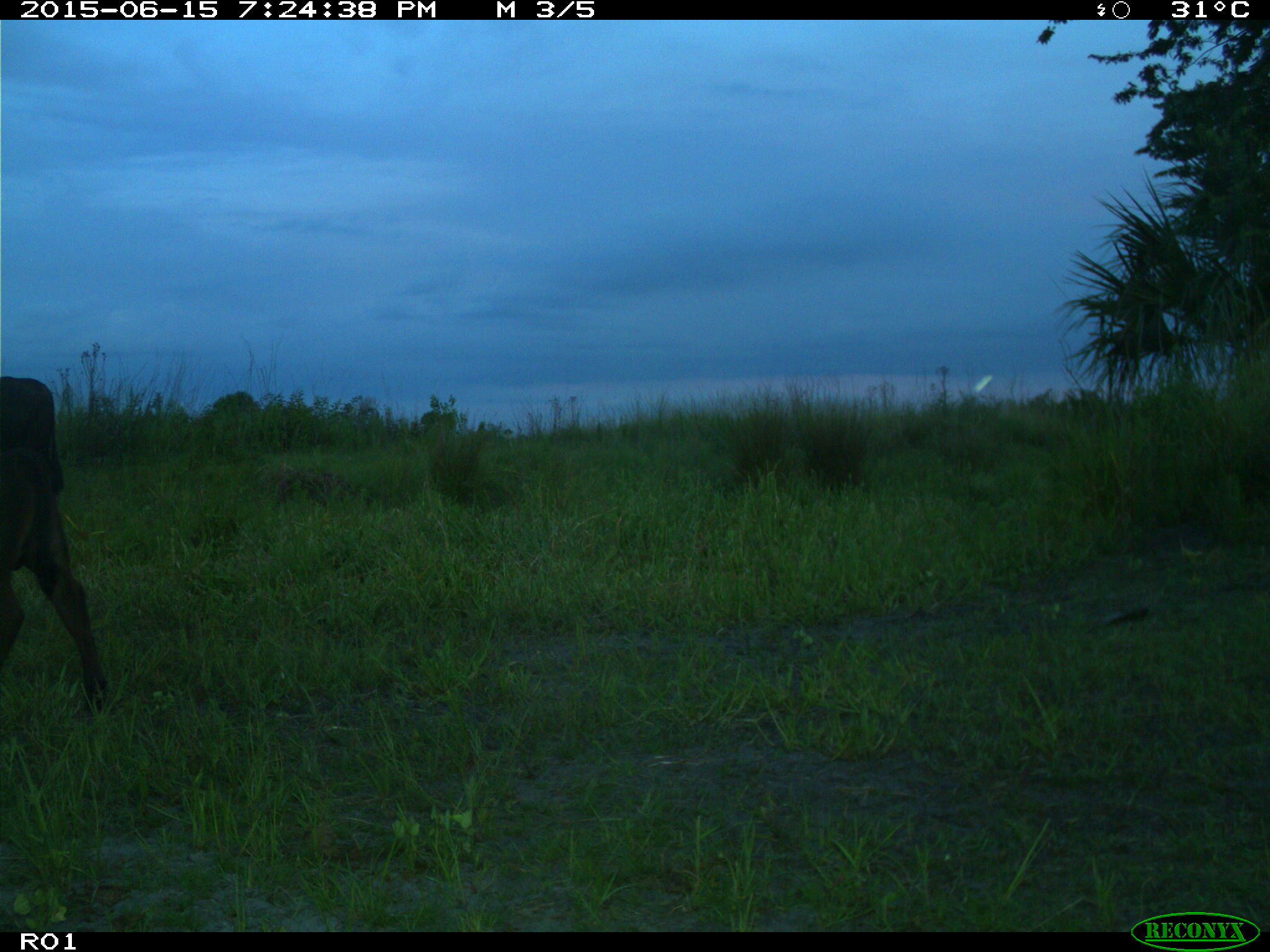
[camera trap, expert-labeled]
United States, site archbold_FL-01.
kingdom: Animalia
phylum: Chordata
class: Mammalia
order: Artiodactyla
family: Bovidae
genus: Bos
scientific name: Bos taurus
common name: domestic cow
Bos taurus (domestic cow).